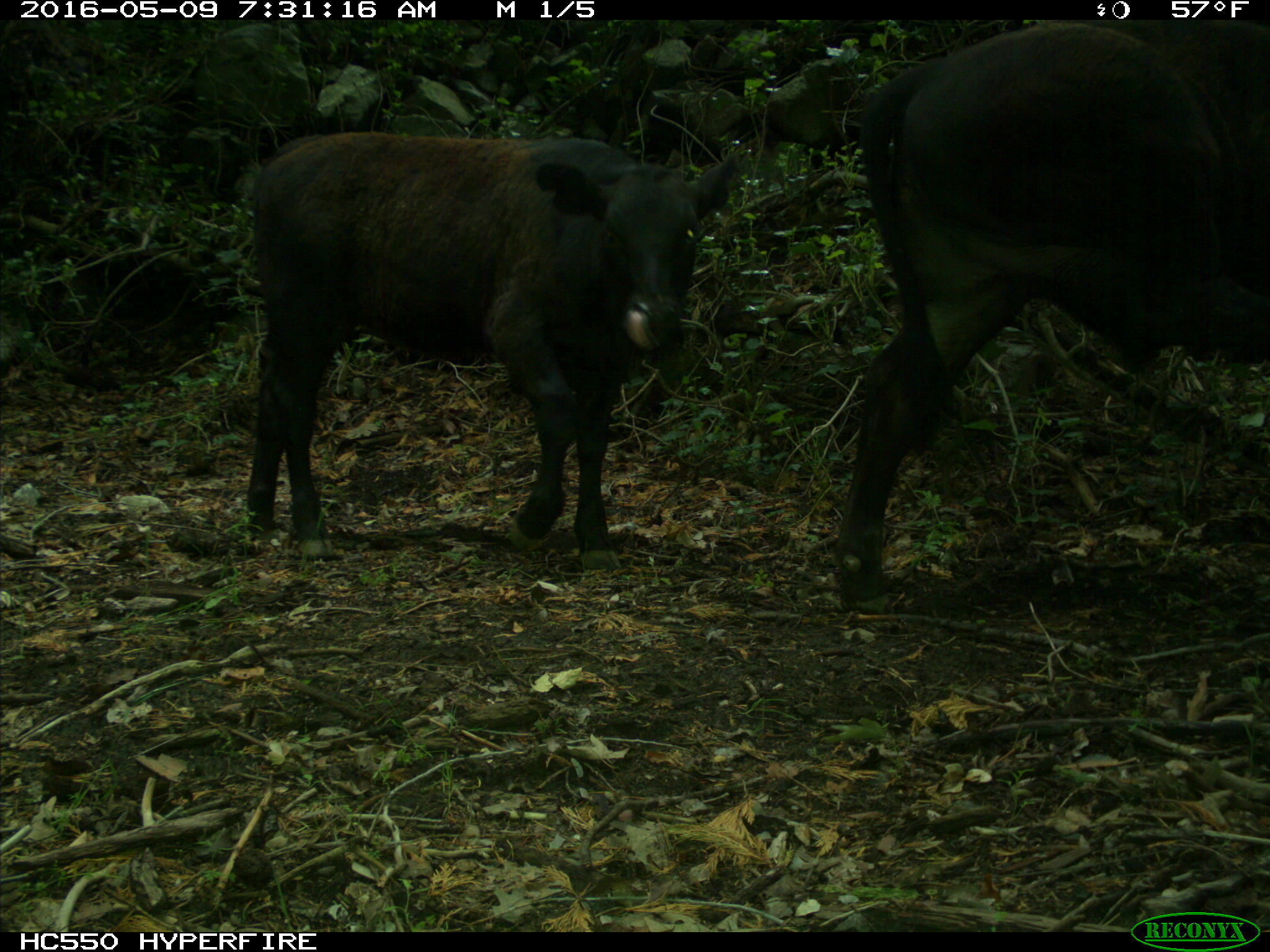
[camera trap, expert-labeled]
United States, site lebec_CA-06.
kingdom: Animalia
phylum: Chordata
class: Mammalia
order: Artiodactyla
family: Bovidae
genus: Bos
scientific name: Bos taurus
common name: domestic cow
Bos taurus (domestic cow).